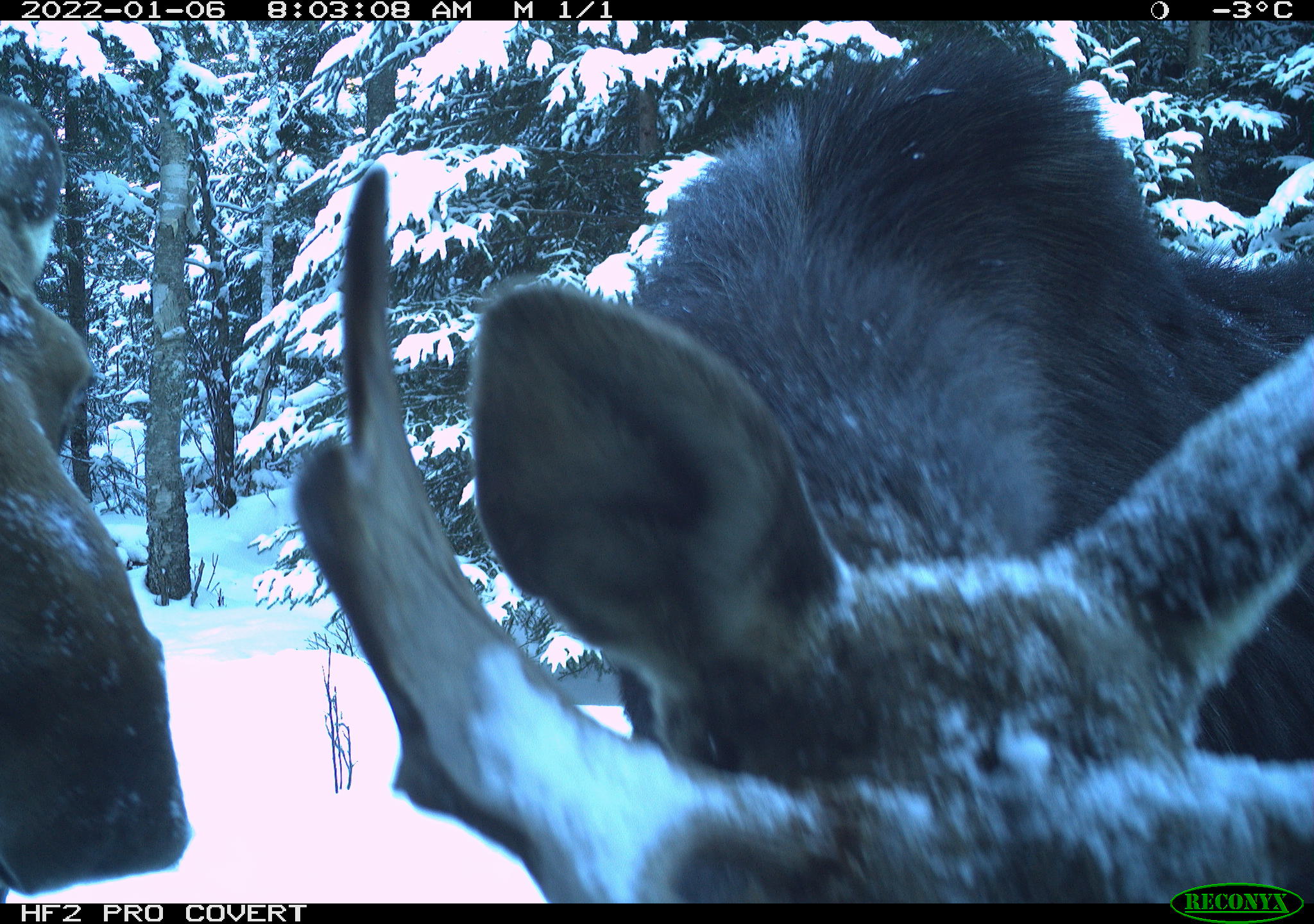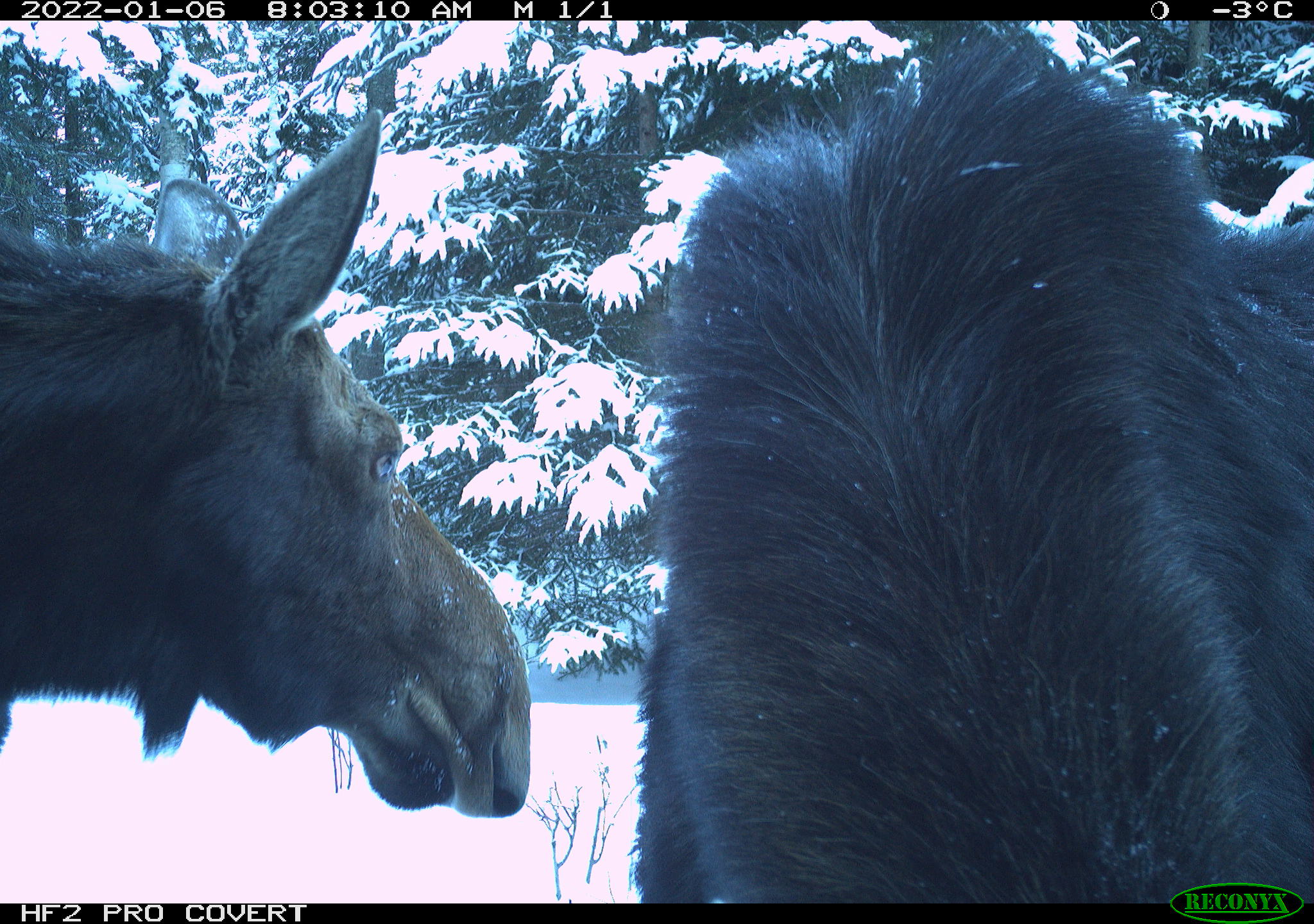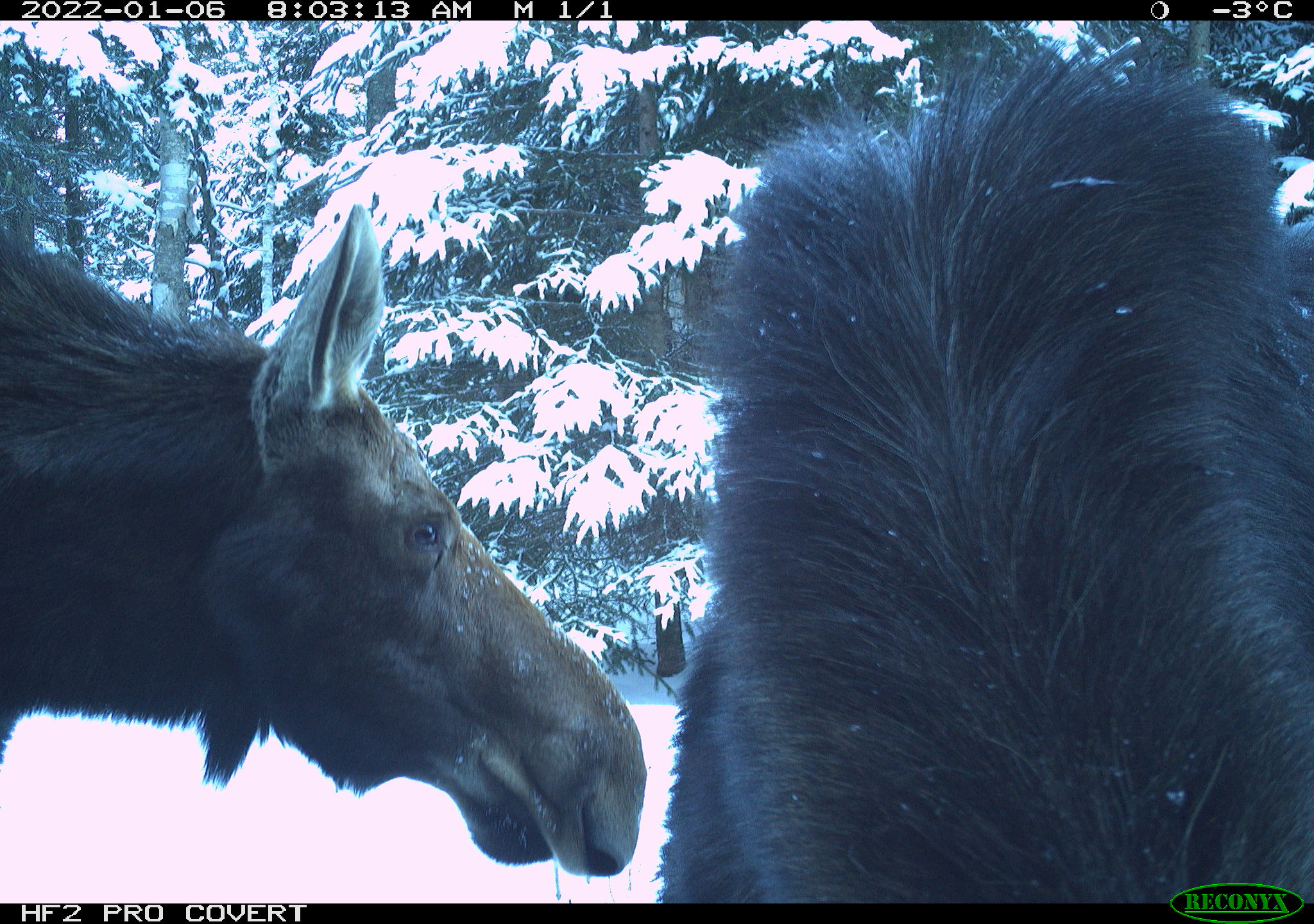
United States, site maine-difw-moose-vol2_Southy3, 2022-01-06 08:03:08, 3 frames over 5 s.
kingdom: Animalia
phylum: Chordata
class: Mammalia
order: Artiodactyla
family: Cervidae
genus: Alces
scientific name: Alces alces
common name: moose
Moose (Alces alces).